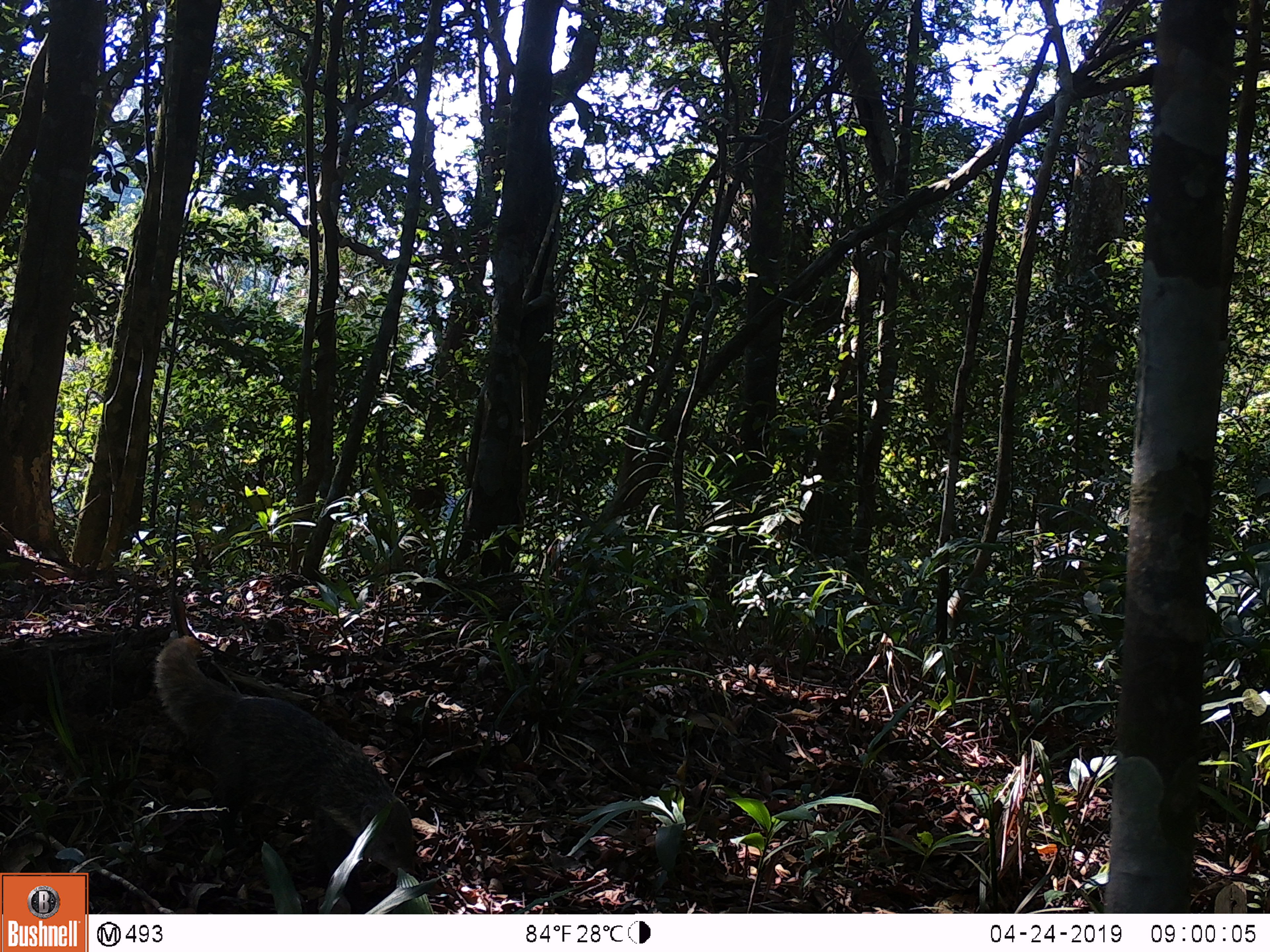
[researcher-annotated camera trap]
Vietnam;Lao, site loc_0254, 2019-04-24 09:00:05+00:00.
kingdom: Animalia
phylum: Chordata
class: Mammalia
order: Carnivora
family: Herpestidae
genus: Urva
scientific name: Urva urva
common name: crab-eating mongoose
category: crab eating mongoose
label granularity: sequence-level